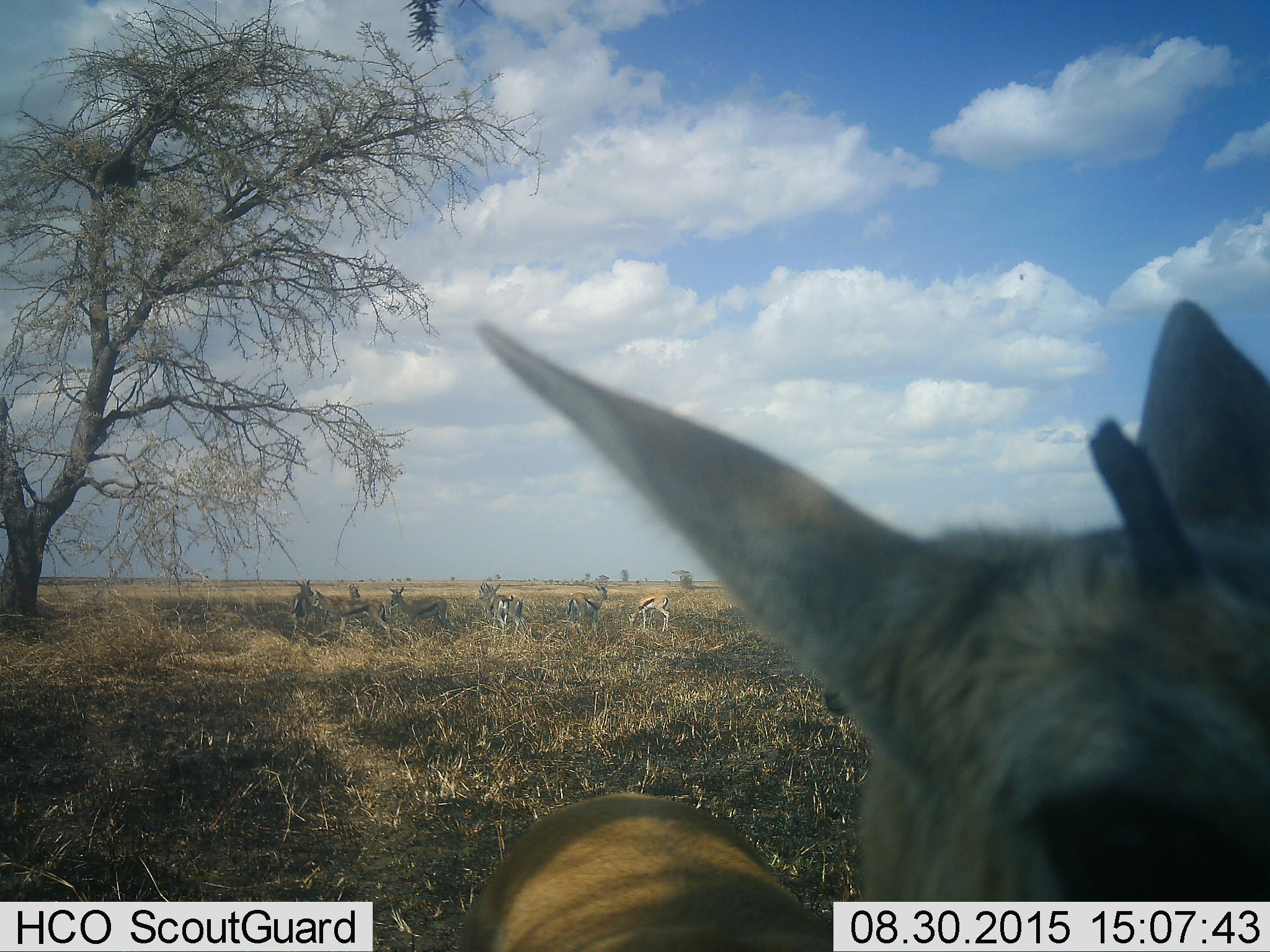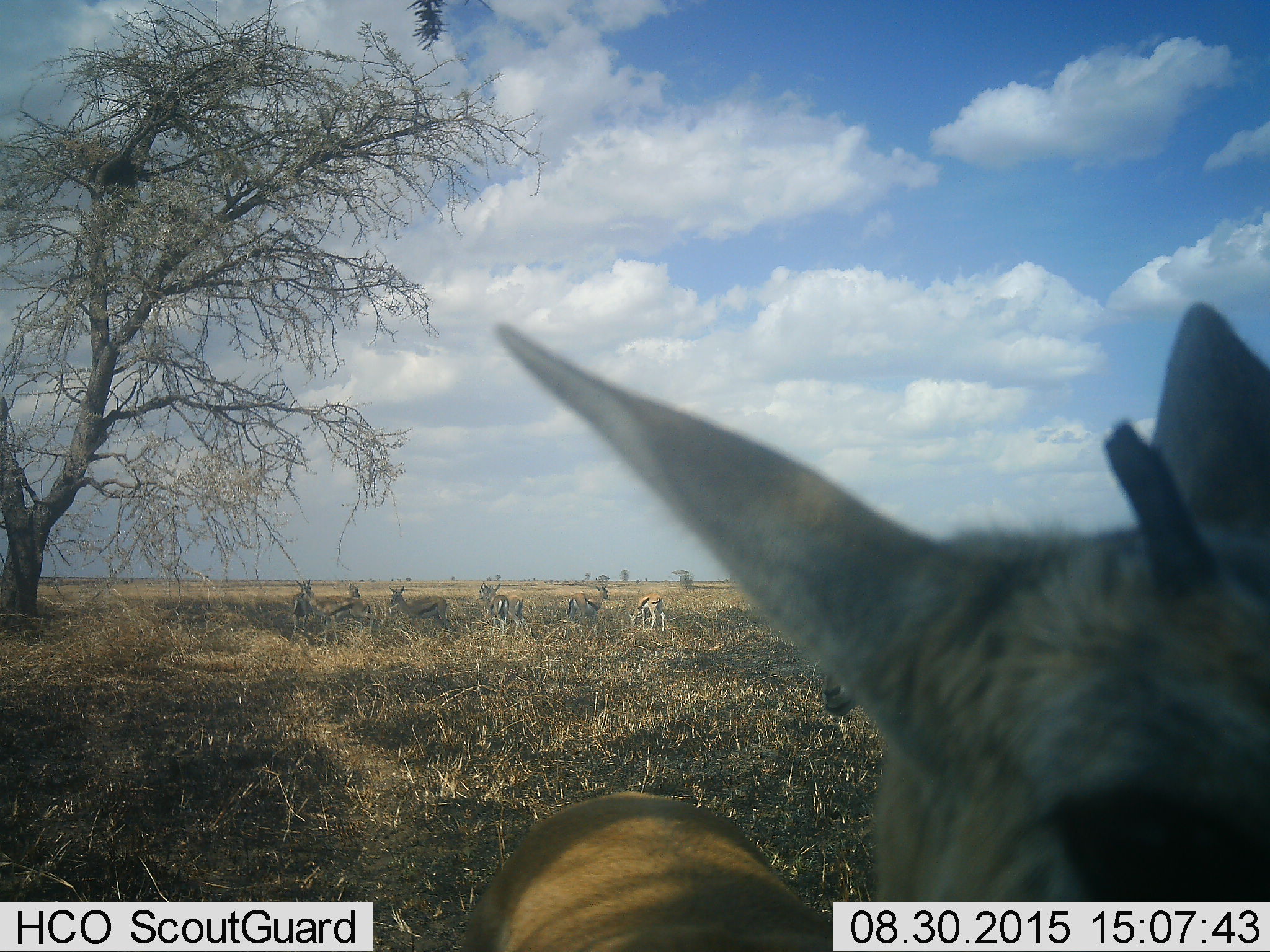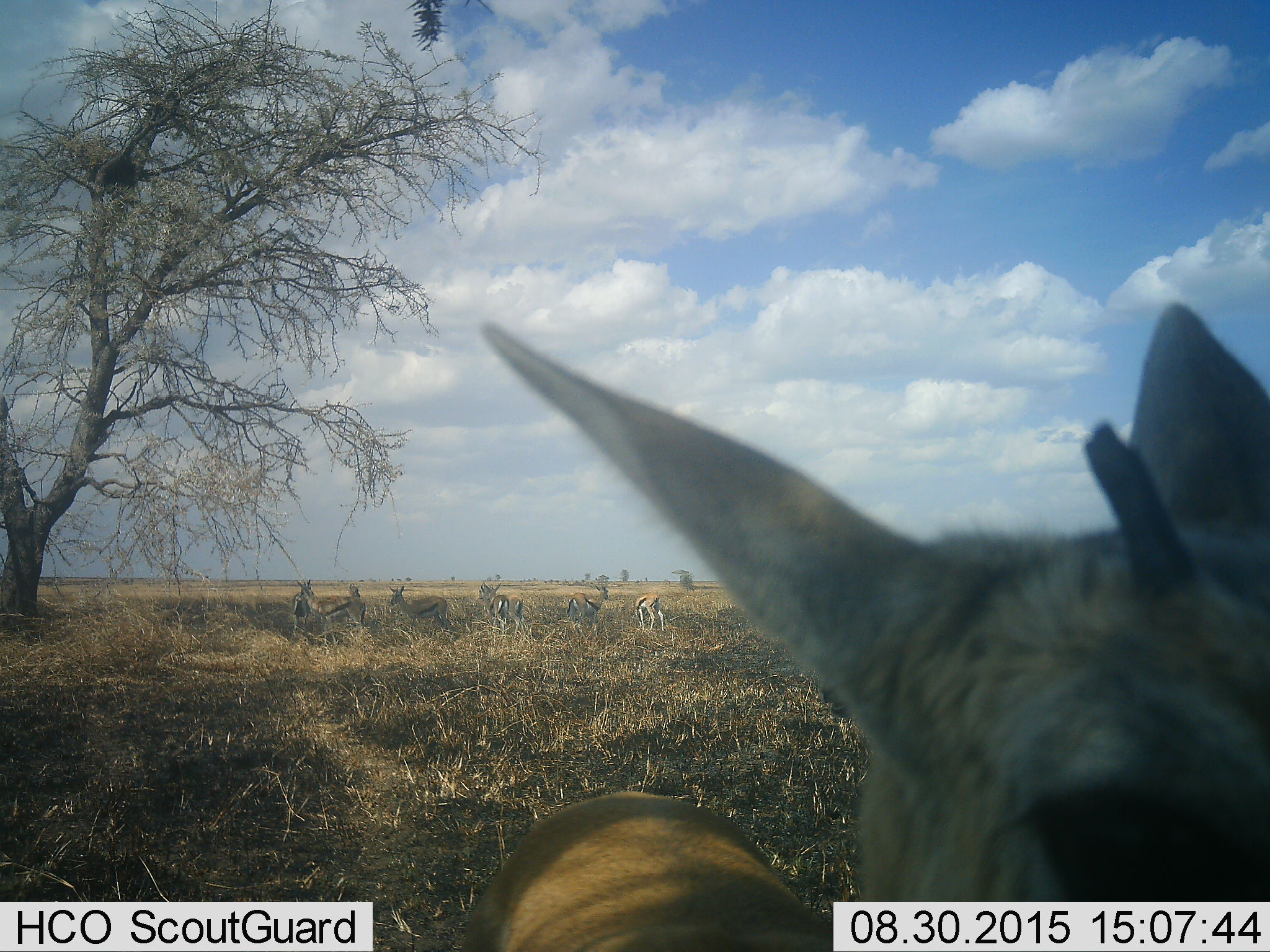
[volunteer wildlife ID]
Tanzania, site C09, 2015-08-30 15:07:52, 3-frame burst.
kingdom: Animalia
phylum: Chordata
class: Mammalia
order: Artiodactyla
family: Bovidae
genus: Eudorcas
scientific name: Eudorcas thomsonii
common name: thomson's gazelle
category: gazellethomsons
Gazellethomsons (thomson's gazelle) (Eudorcas thomsonii), count 9. Behavior (volunteer vote fractions): standing 87%, resting 0%, moving 20%, interacting 7%. Young present (vote fraction): 7%. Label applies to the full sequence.